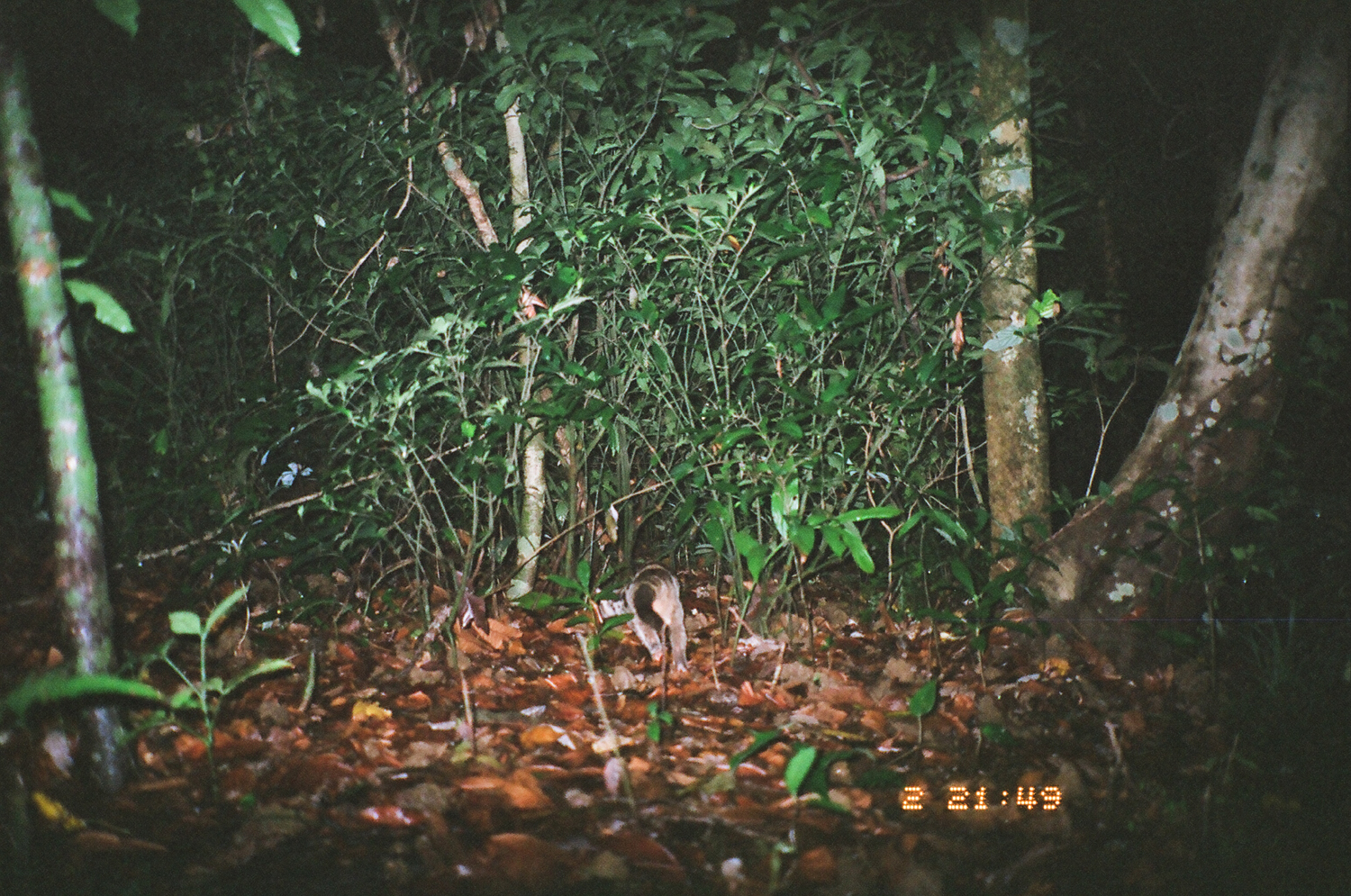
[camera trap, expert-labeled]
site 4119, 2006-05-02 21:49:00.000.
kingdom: Animalia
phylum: Chordata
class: Mammalia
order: Carnivora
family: Viverridae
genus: Paradoxurus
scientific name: Paradoxurus hermaphroditus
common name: asian palm civet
Paradoxurus hermaphroditus (asian palm civet), count 1.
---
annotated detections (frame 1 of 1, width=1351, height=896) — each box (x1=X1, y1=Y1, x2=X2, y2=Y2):
paradoxurus hermaphroditus: (x1=620, y1=561, x2=687, y2=671)